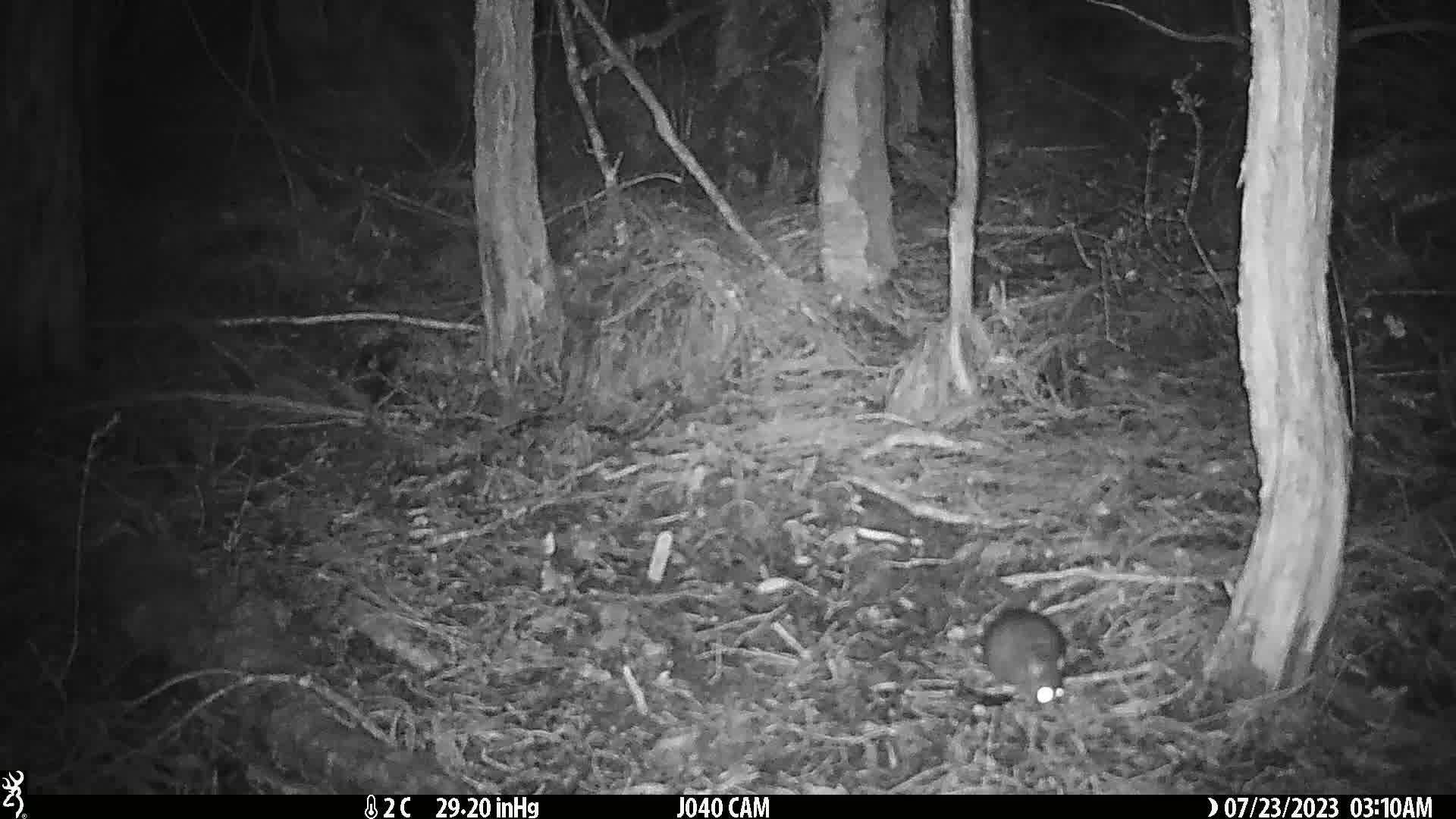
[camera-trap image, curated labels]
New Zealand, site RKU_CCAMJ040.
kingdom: Animalia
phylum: Chordata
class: Mammalia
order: Rodentia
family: Muridae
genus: Rattus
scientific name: Rattus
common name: rat